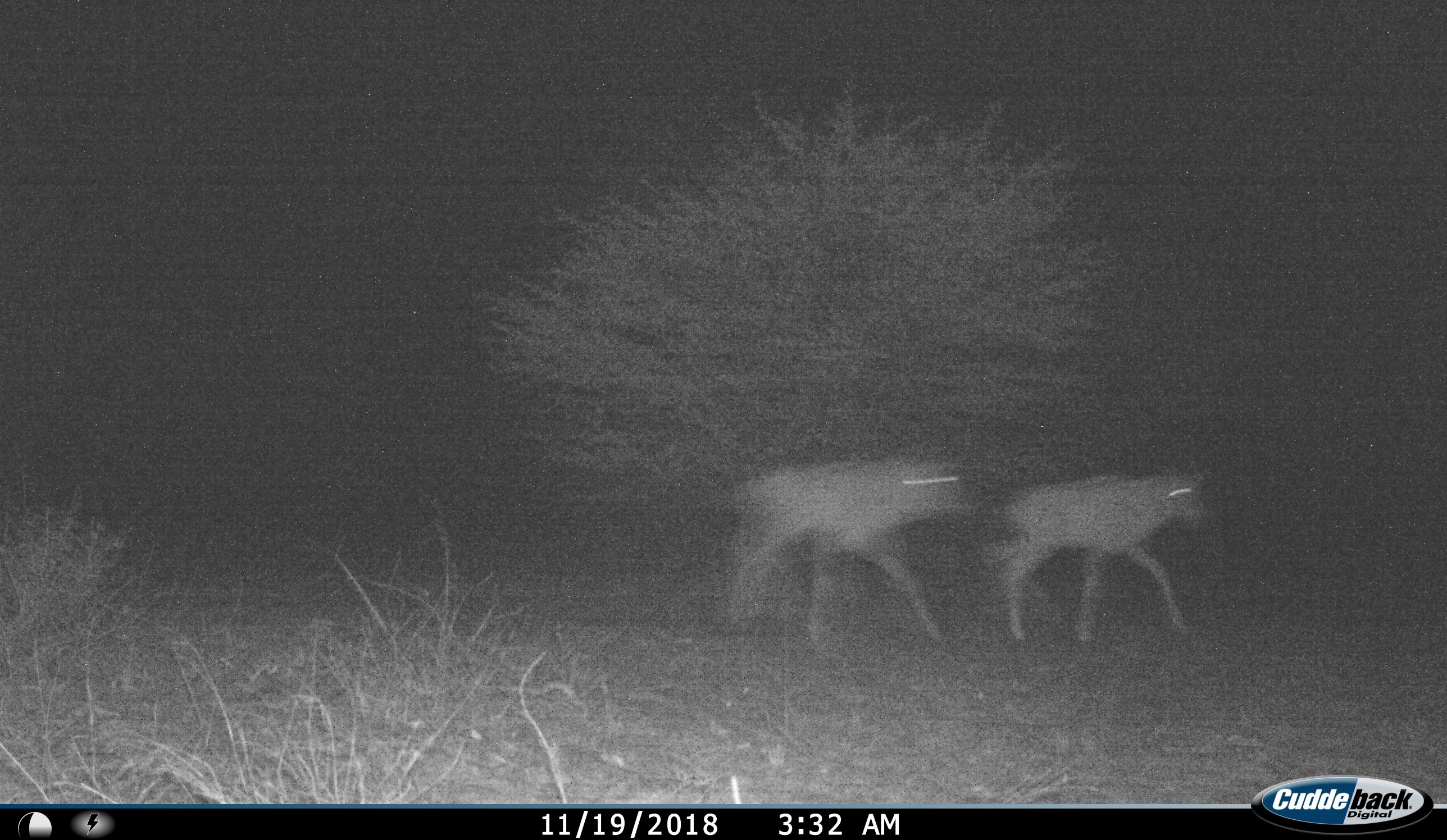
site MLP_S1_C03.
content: unidentified animal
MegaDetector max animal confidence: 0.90